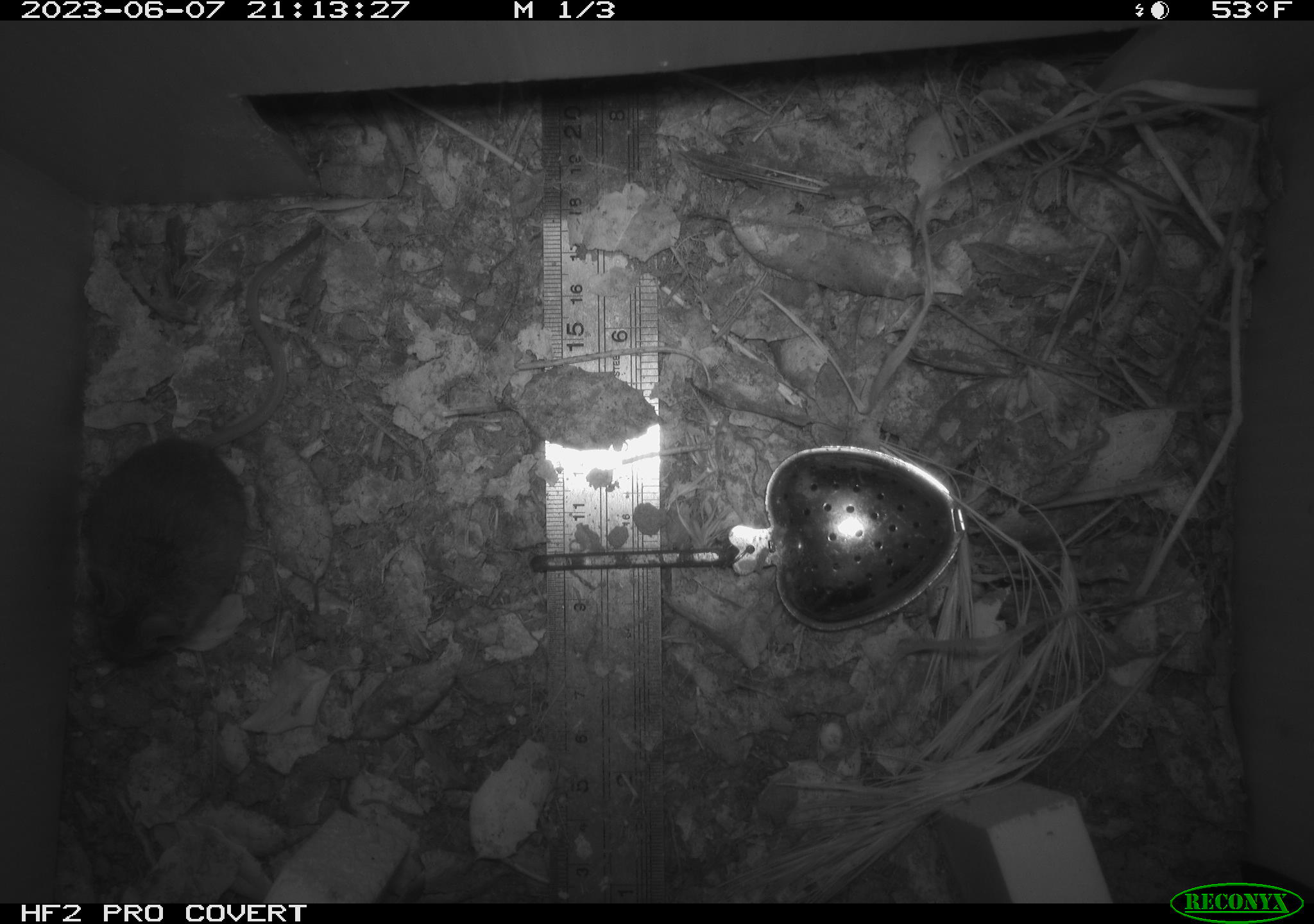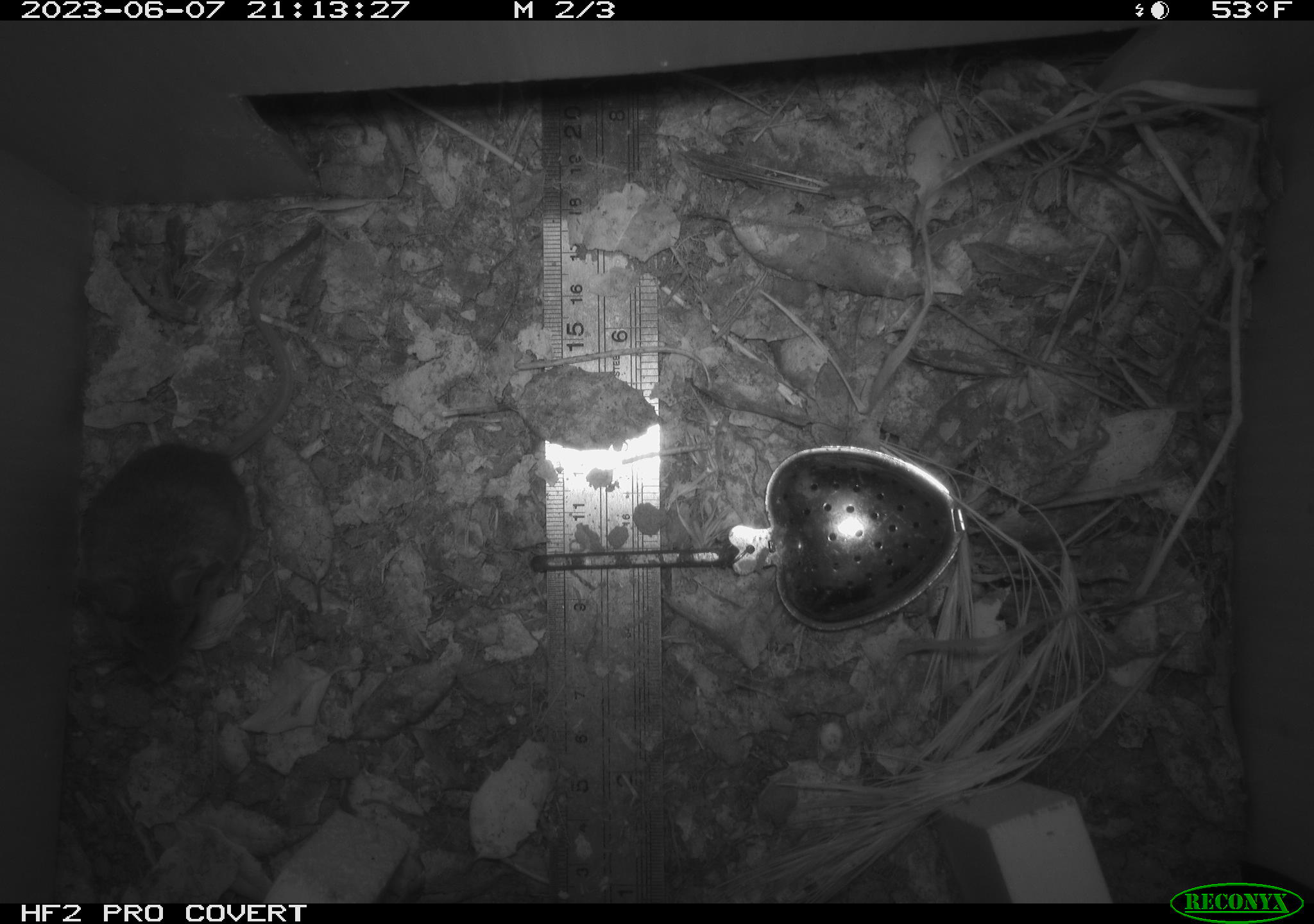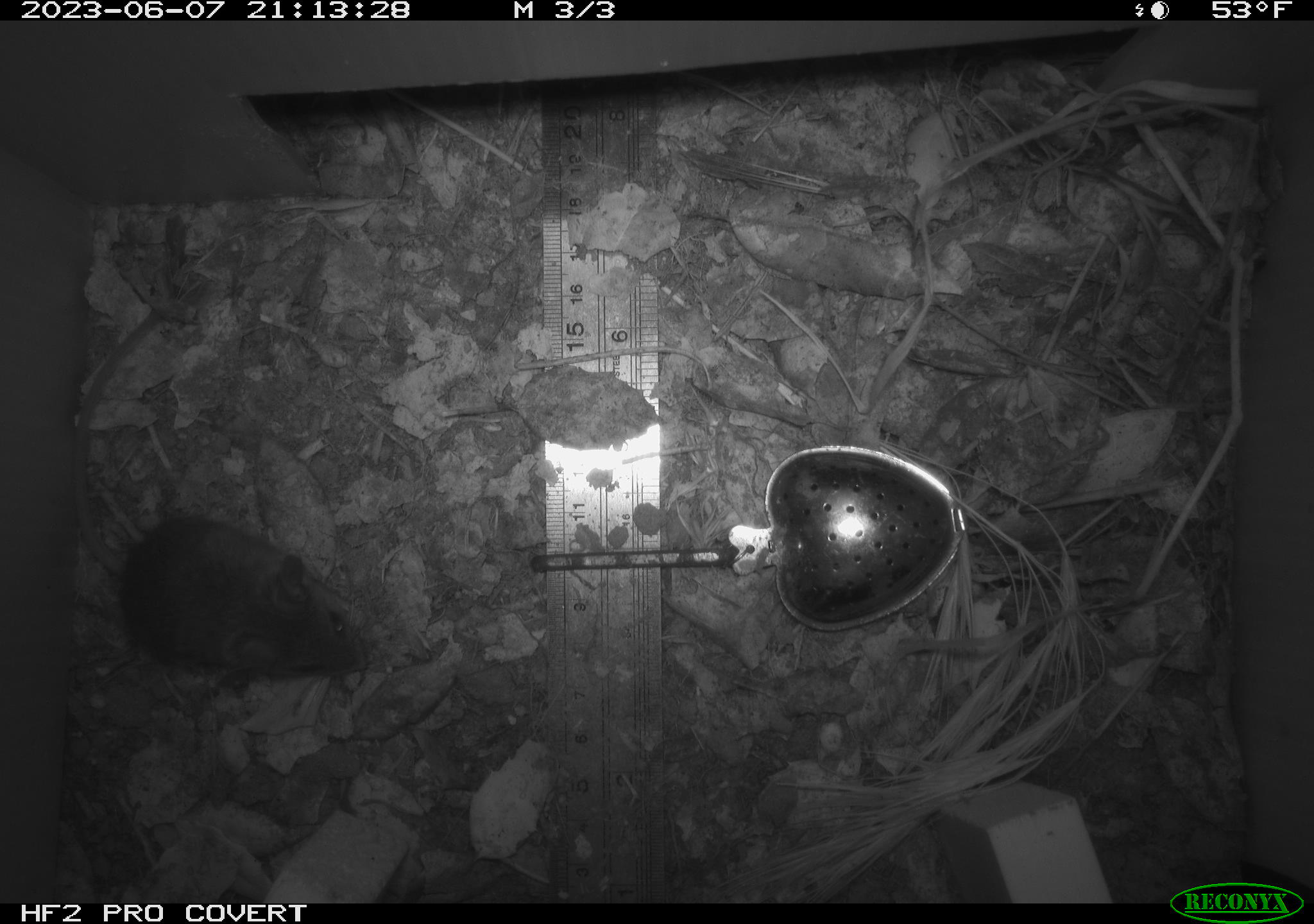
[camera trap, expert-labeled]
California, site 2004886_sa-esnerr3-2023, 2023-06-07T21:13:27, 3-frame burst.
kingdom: Animalia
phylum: Chordata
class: Mammalia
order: Rodentia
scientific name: Rodentia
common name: mouse species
Mouse species (Rodentia).